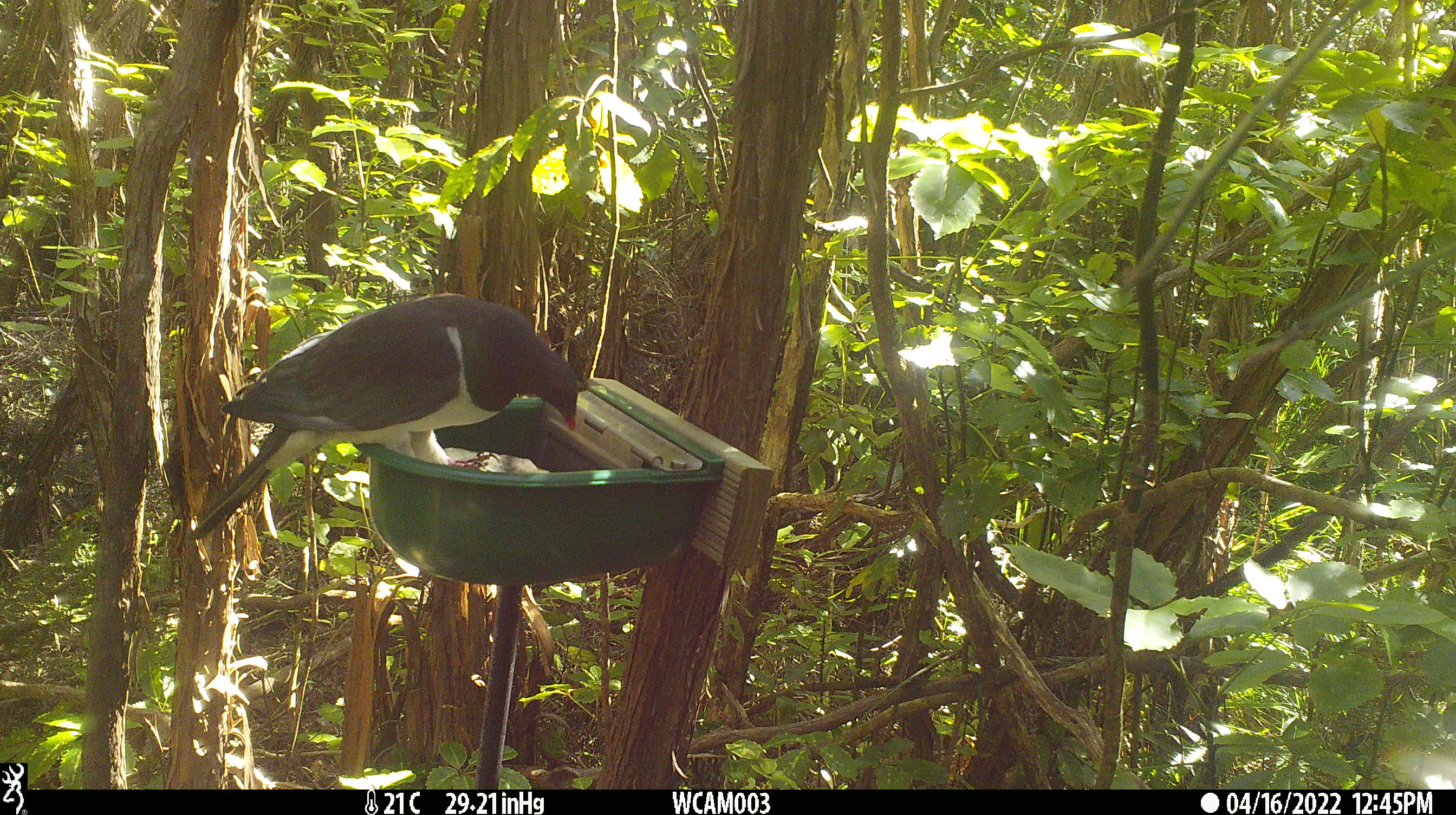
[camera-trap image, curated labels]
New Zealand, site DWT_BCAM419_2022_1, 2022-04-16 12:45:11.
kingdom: Animalia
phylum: Chordata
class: Aves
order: Columbiformes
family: Columbidae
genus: Hemiphaga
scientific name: Hemiphaga novaeseelandiae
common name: new zealand pigeon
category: kereru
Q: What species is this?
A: Kereru (new zealand pigeon) (Hemiphaga novaeseelandiae).